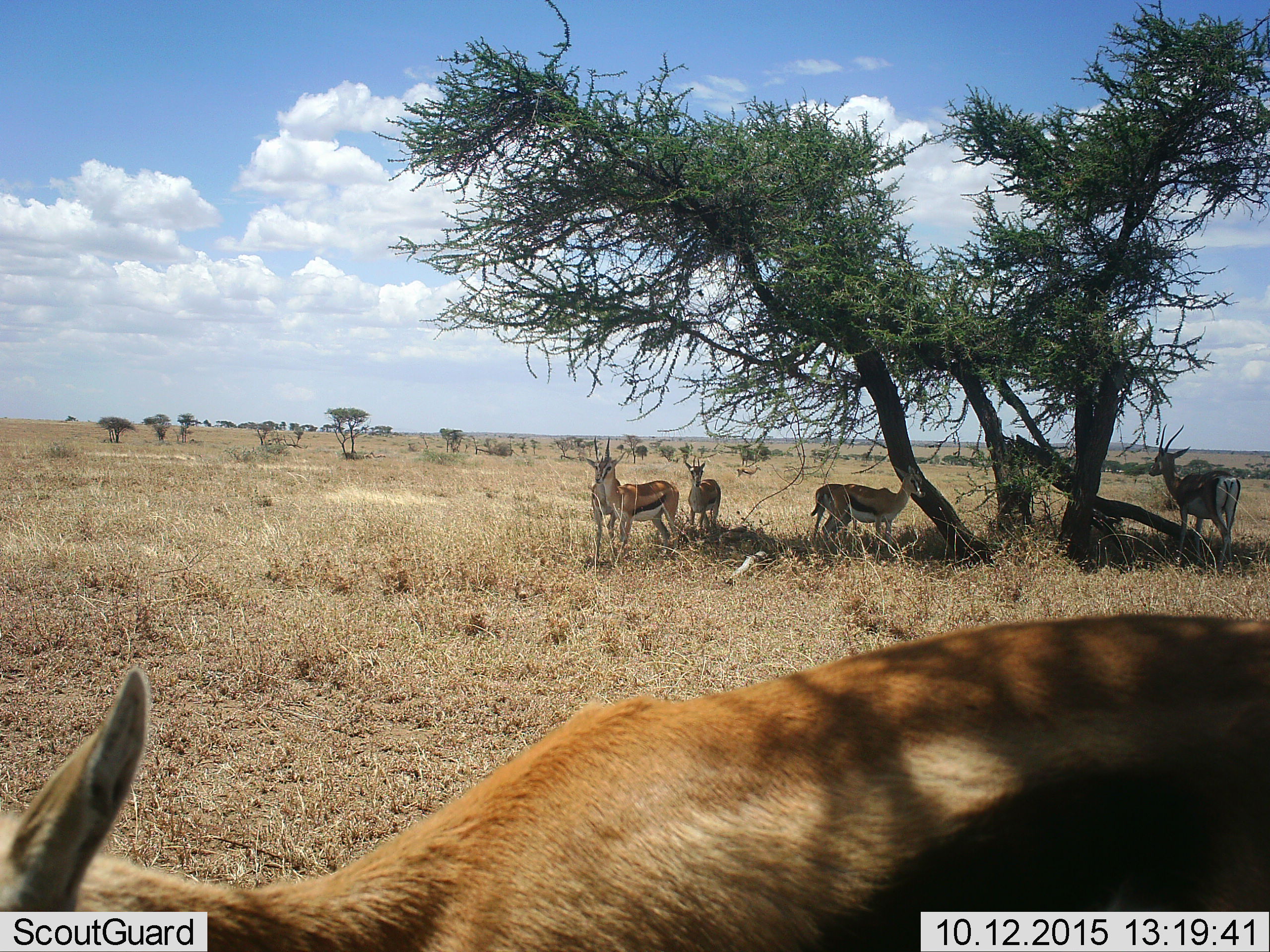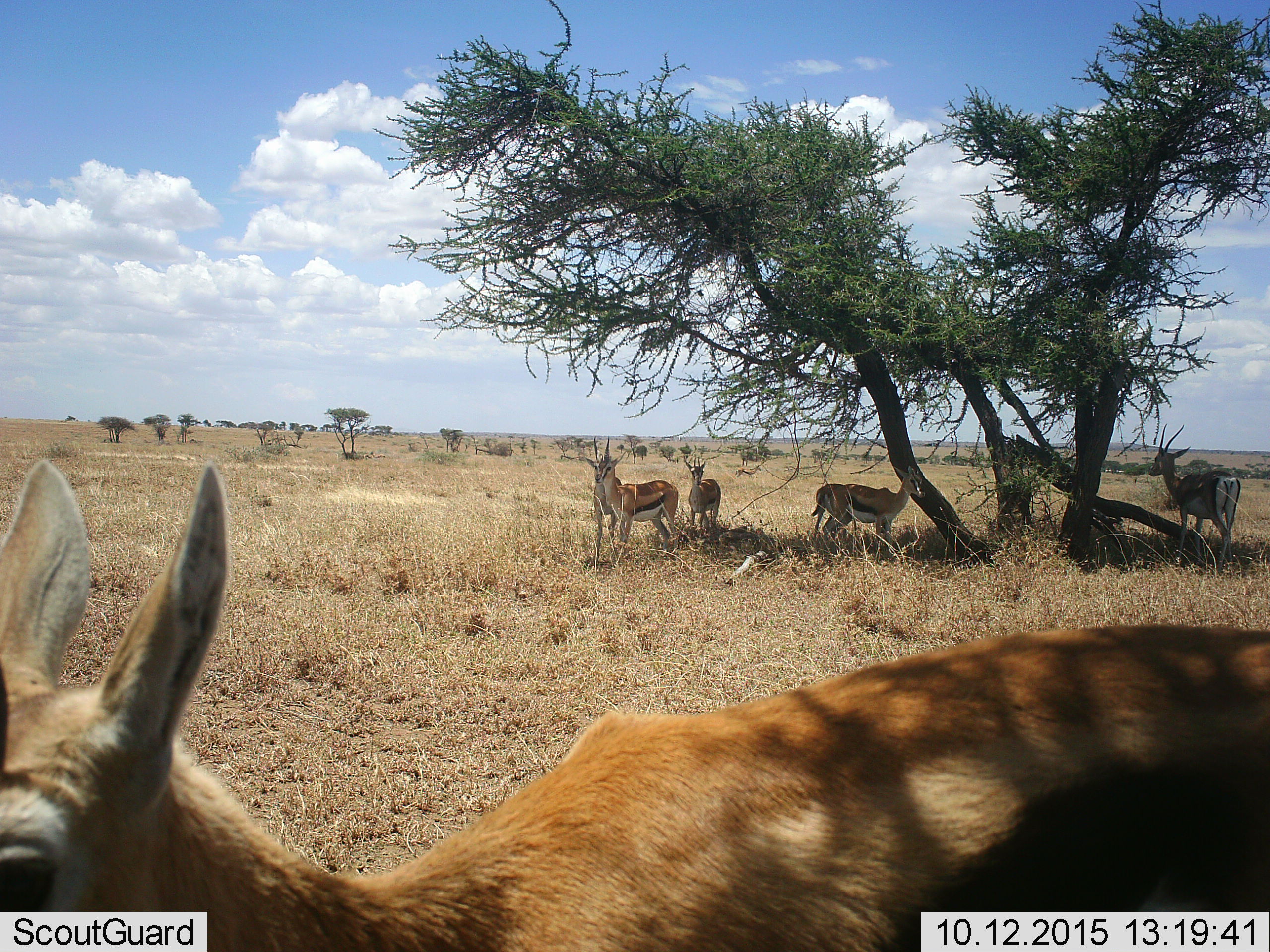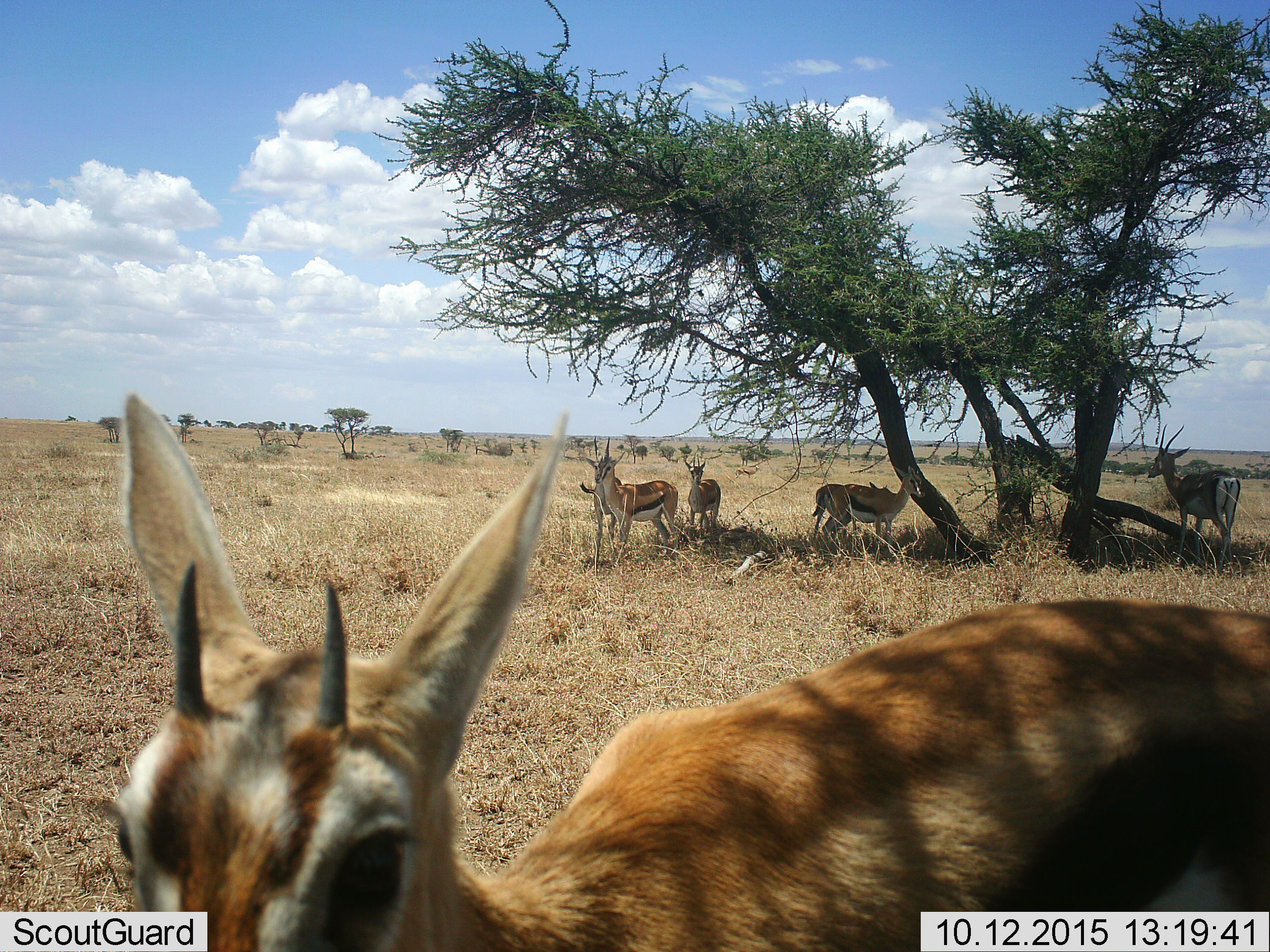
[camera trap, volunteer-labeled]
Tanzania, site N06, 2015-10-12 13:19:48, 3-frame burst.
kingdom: Animalia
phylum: Chordata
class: Mammalia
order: Artiodactyla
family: Bovidae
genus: Eudorcas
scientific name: Eudorcas thomsonii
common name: thomson's gazelle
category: gazellethomsons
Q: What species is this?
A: Gazellethomsons (thomson's gazelle) (Eudorcas thomsonii).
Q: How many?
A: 7.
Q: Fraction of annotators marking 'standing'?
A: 100%.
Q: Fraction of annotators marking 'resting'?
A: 0%.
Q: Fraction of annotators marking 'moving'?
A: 0%.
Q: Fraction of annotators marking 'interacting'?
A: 0%.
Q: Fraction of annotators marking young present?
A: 0%.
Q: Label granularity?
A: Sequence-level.